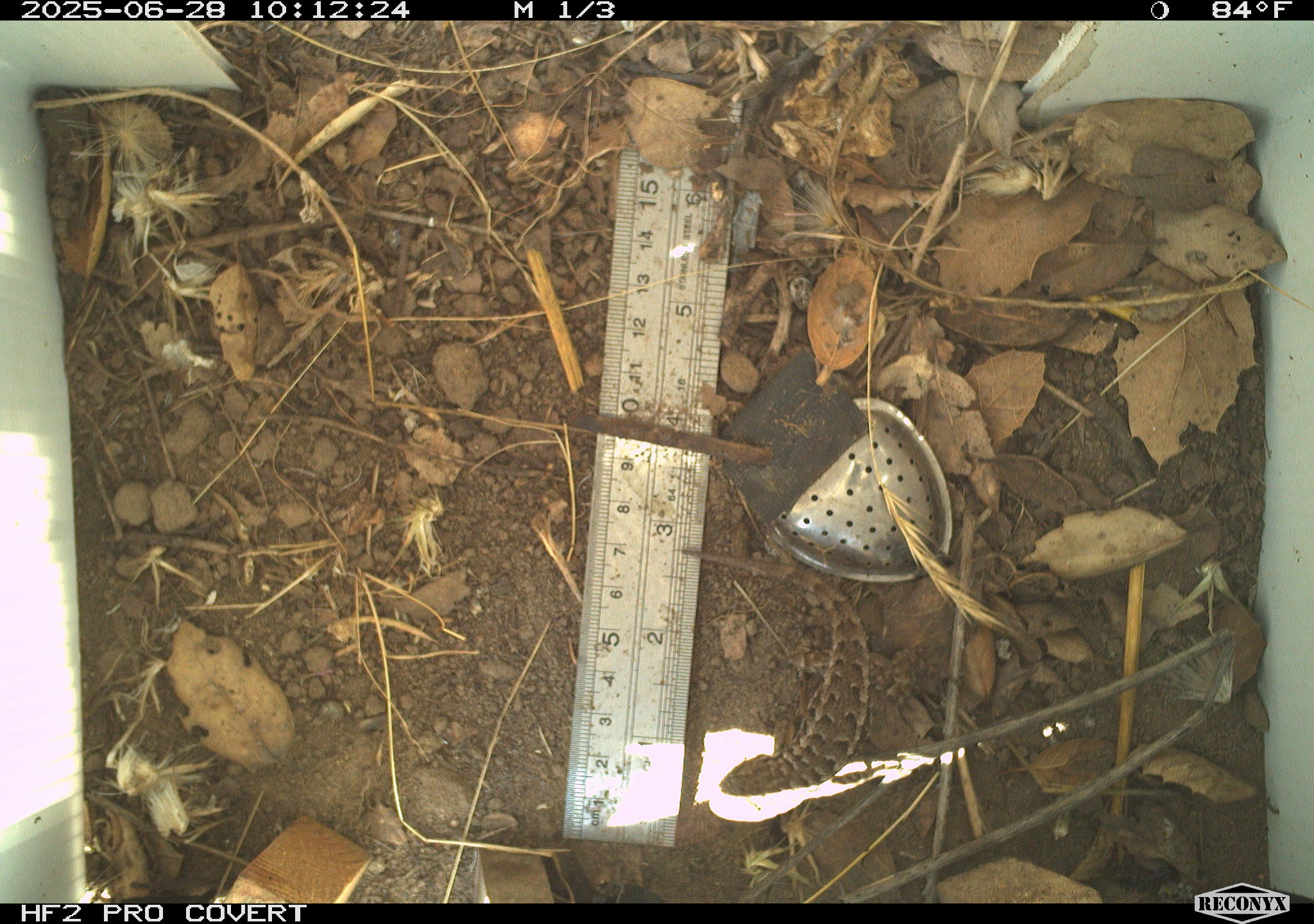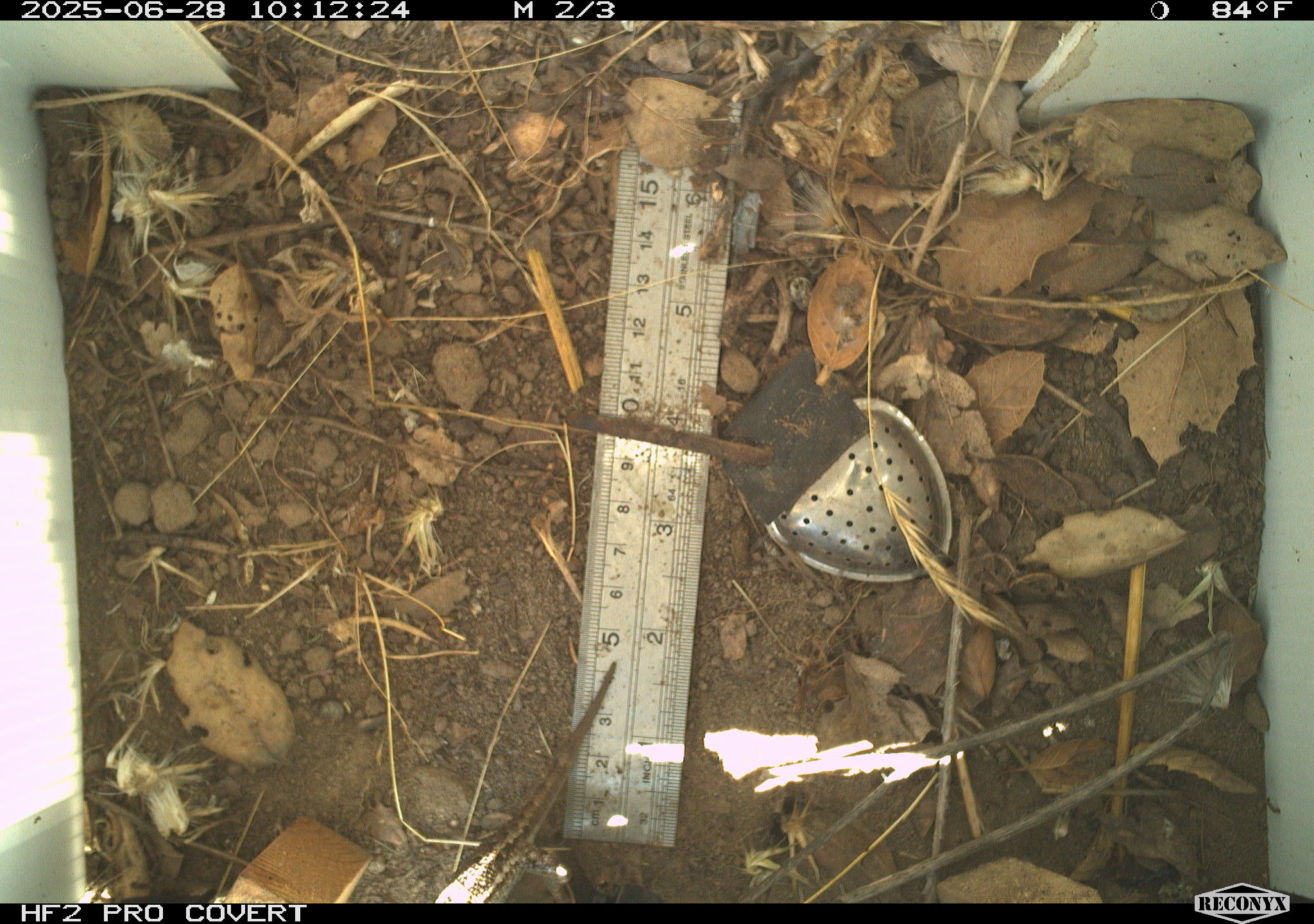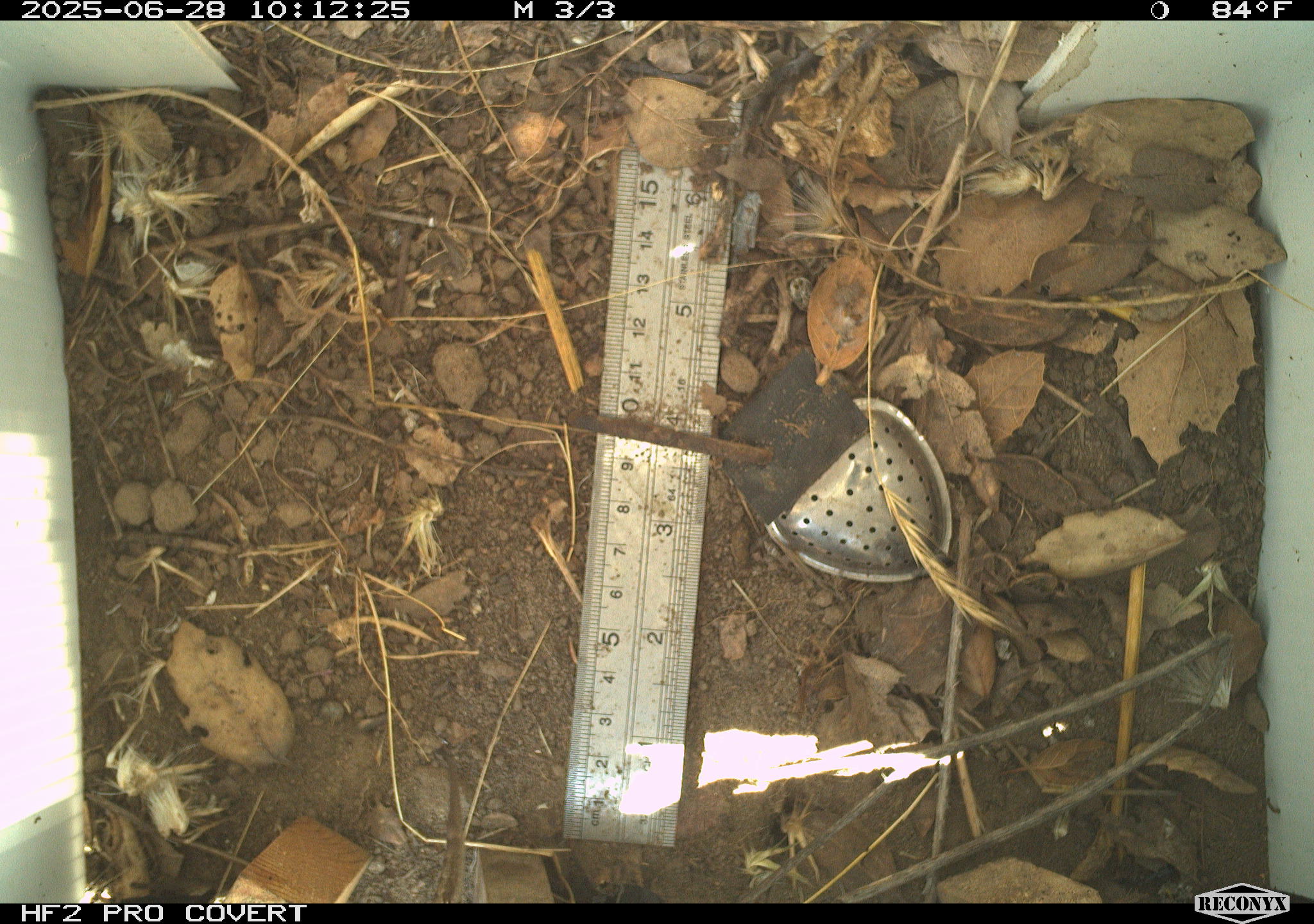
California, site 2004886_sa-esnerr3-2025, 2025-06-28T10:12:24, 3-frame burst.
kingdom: Animalia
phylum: Chordata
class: Reptilia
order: Squamata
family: Phrynosomatidae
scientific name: Phrynosomatidae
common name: north american spiny lizards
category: sceloporus/uta species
Sceloporus/uta species (north american spiny lizards) (Phrynosomatidae).